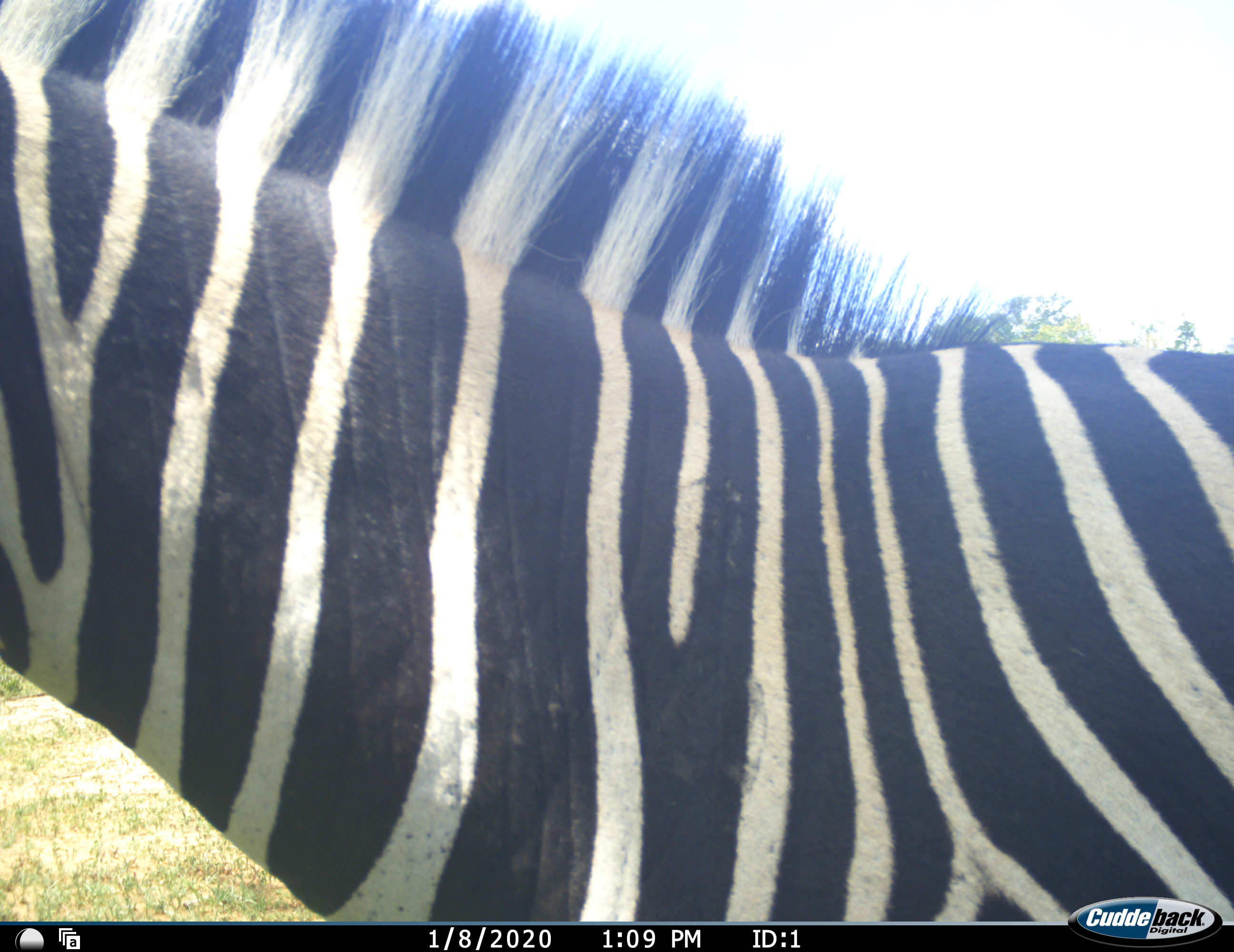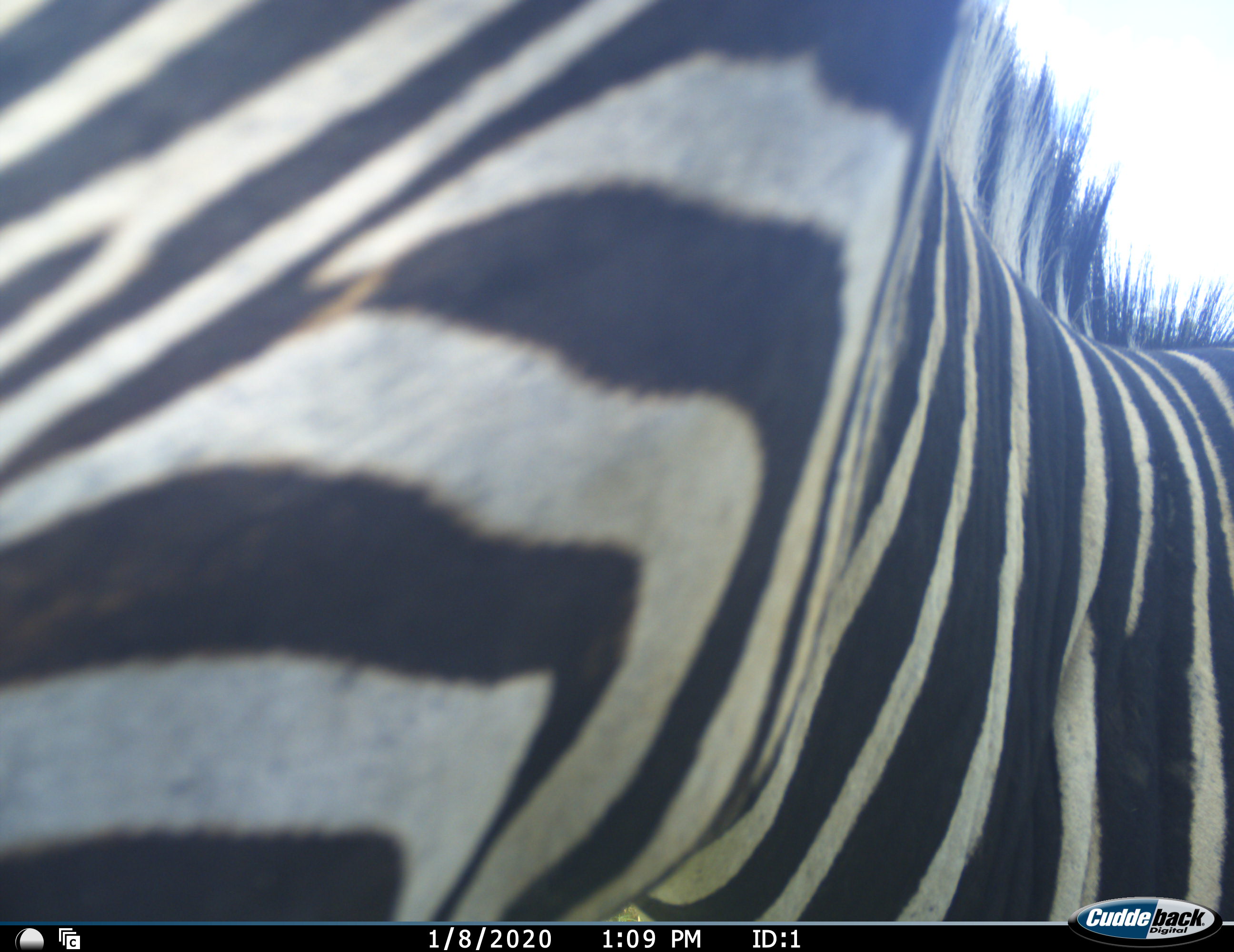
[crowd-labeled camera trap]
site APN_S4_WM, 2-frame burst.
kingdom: Animalia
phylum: Chordata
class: Mammalia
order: Perissodactyla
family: Equidae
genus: Equus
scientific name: Equus quagga burchellii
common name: burchell's zebra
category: zebraburchells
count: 1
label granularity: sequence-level